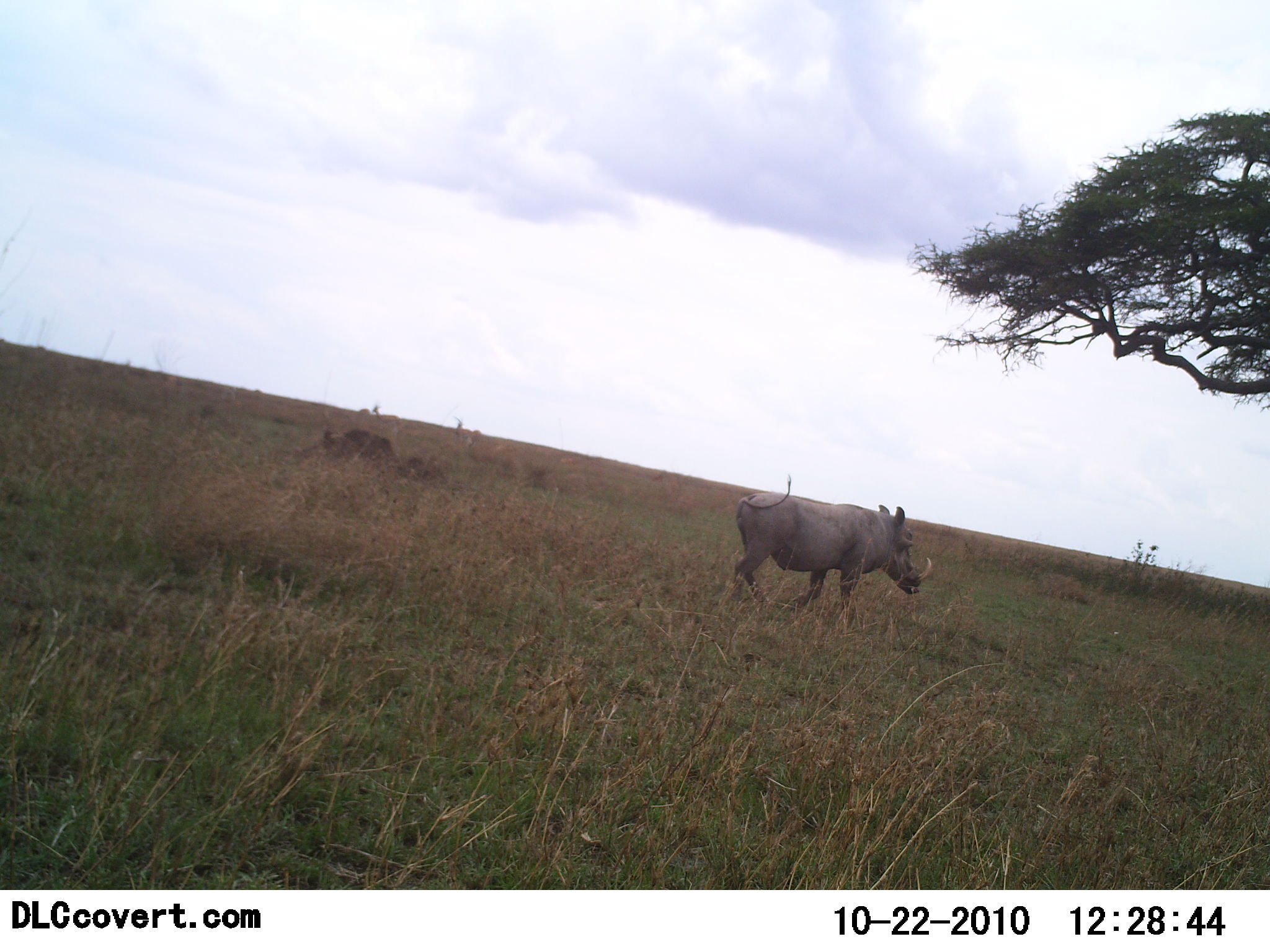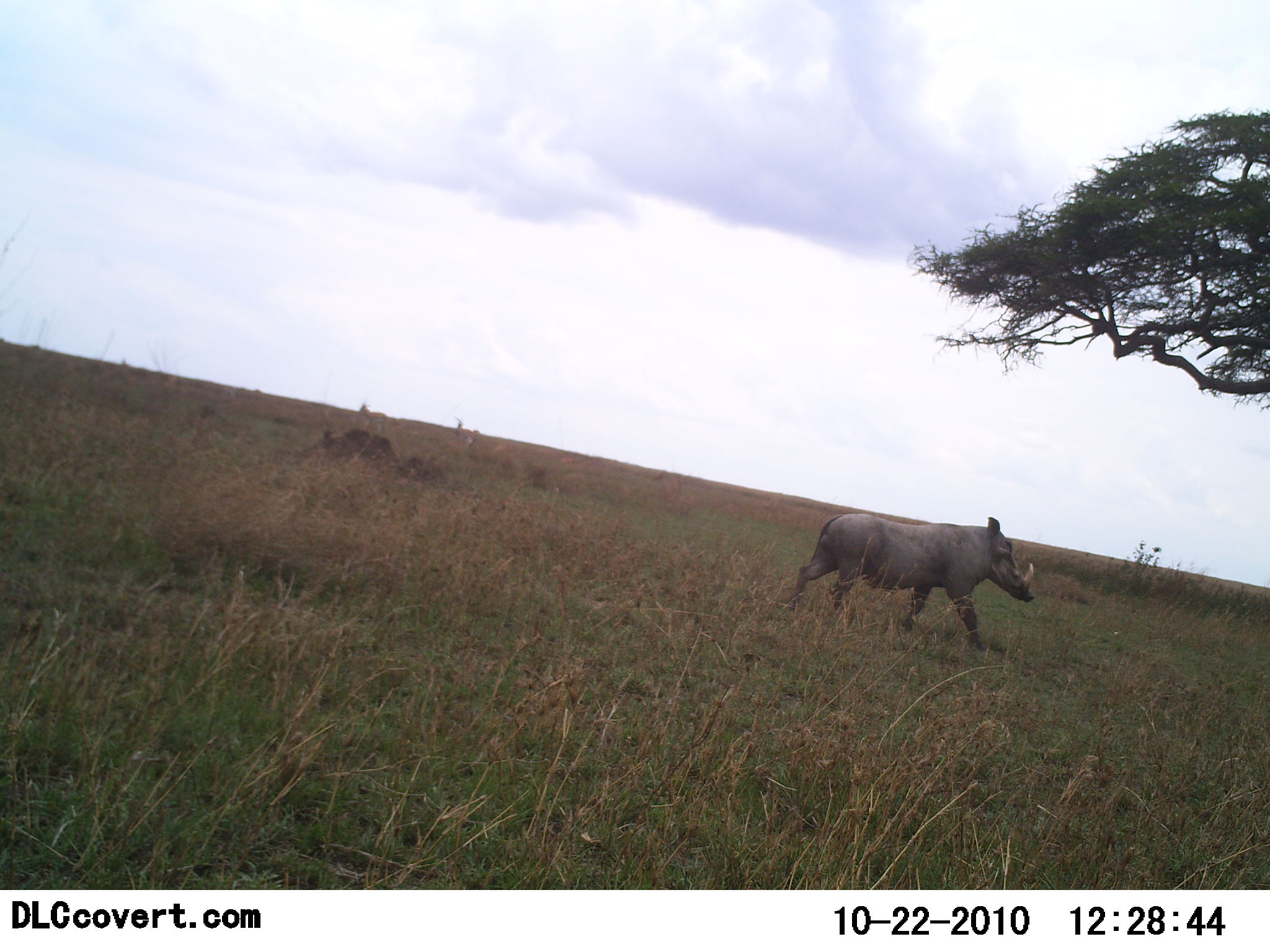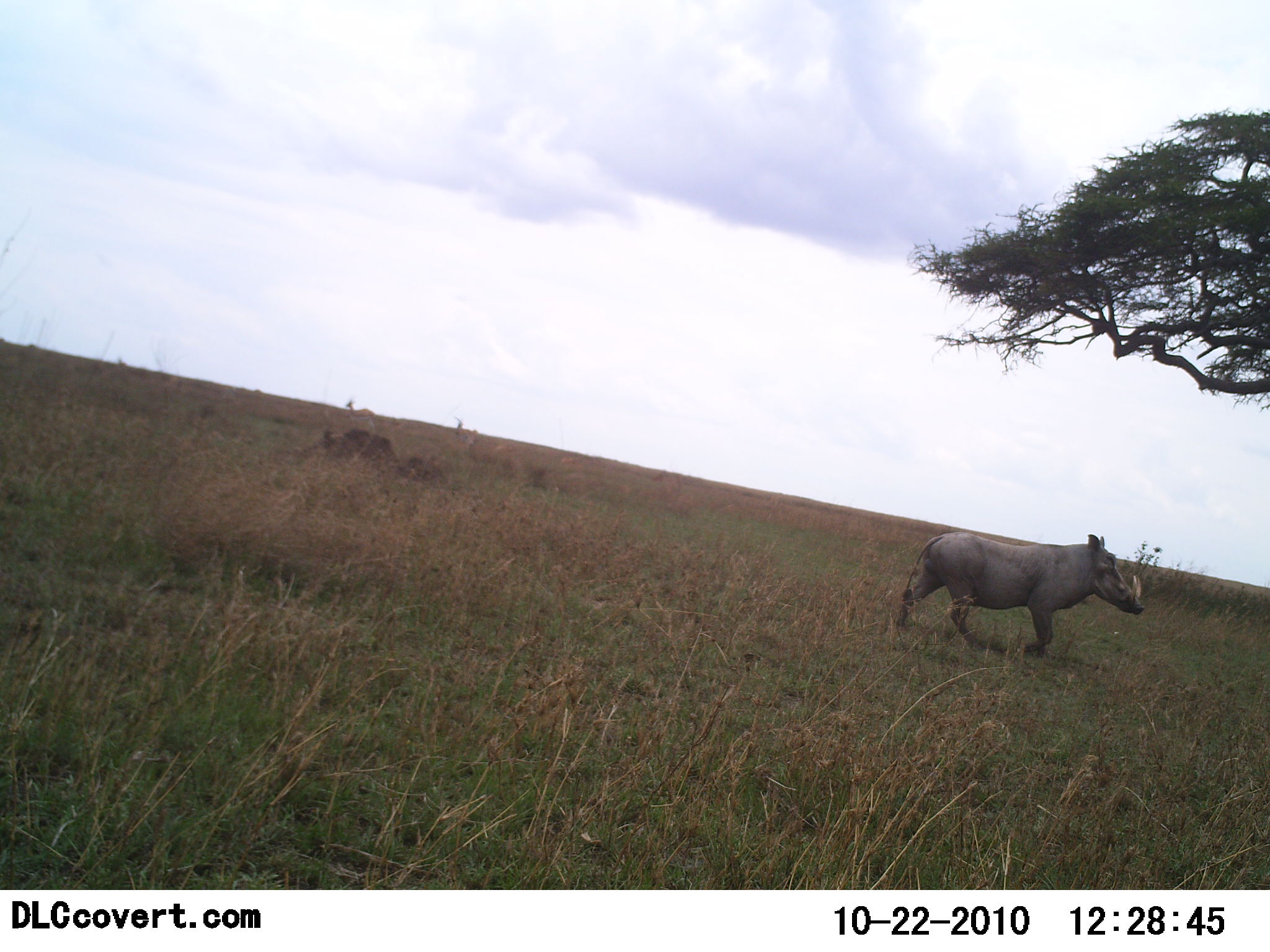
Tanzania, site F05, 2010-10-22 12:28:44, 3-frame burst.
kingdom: Animalia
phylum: Chordata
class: Mammalia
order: Artiodactyla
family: Suidae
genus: Phacochoerus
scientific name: Phacochoerus africanus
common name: warthog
Warthog (Phacochoerus africanus), count 1. Behavior (volunteer vote fractions): standing 12%, resting 0%, moving 94%, interacting 0%. Young present (vote fraction): 0%. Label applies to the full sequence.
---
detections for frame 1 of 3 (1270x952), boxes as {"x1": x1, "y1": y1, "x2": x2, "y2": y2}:
animal: {"x1": 734, "y1": 475, "x2": 933, "y2": 628}; {"x1": 453, "y1": 417, "x2": 483, "y2": 448}; {"x1": 372, "y1": 404, "x2": 403, "y2": 433}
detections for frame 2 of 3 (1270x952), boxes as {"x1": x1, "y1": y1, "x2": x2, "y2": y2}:
animal: {"x1": 793, "y1": 512, "x2": 1037, "y2": 651}; {"x1": 453, "y1": 417, "x2": 479, "y2": 439}; {"x1": 360, "y1": 403, "x2": 387, "y2": 424}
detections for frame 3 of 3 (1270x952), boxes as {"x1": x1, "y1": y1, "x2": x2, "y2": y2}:
animal: {"x1": 896, "y1": 531, "x2": 1146, "y2": 658}; {"x1": 345, "y1": 398, "x2": 378, "y2": 429}; {"x1": 452, "y1": 416, "x2": 481, "y2": 444}